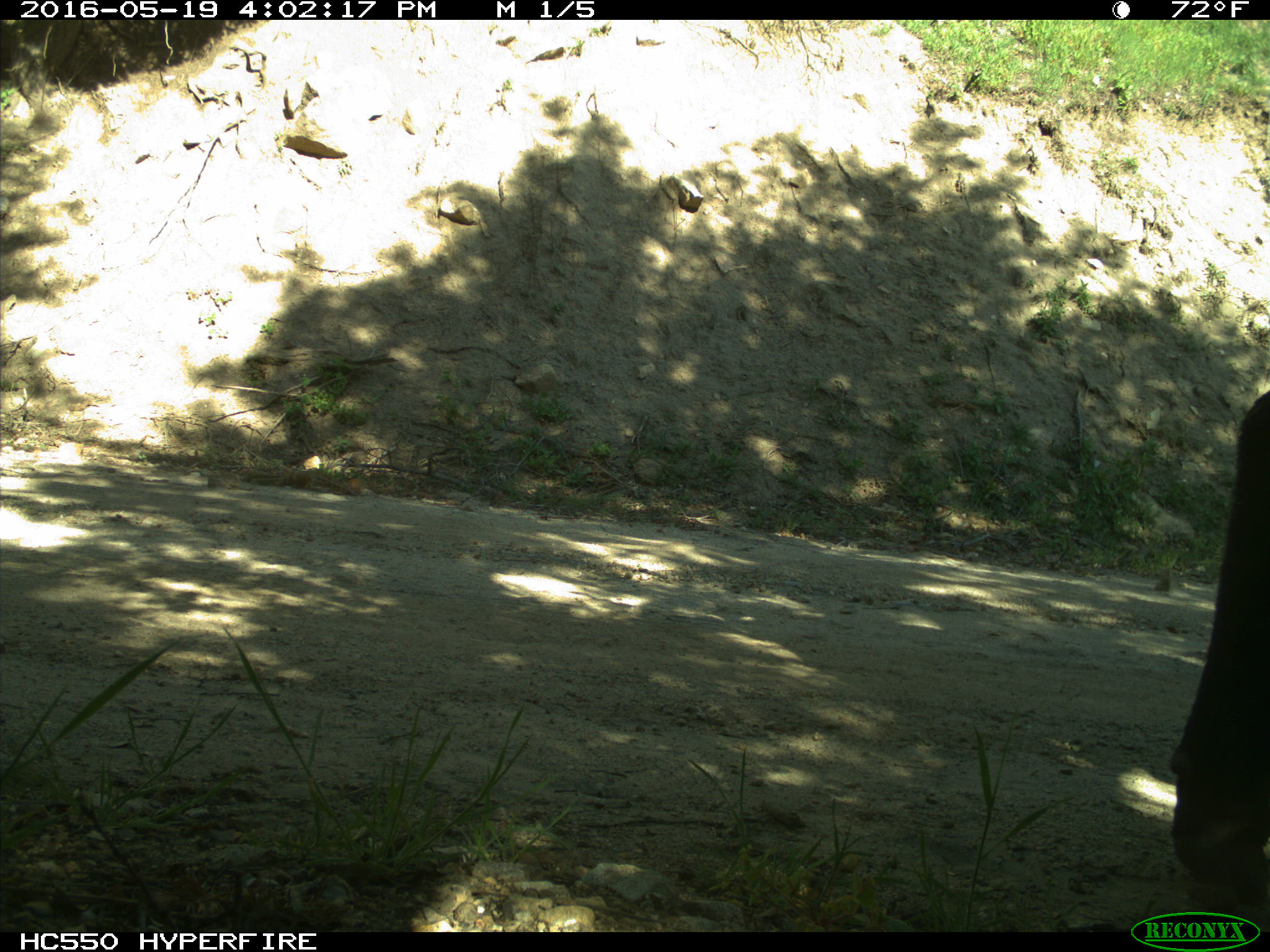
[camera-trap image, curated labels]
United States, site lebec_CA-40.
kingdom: Animalia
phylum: Chordata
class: Mammalia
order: Artiodactyla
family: Bovidae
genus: Bos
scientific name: Bos taurus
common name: domestic cow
Bos taurus (domestic cow).